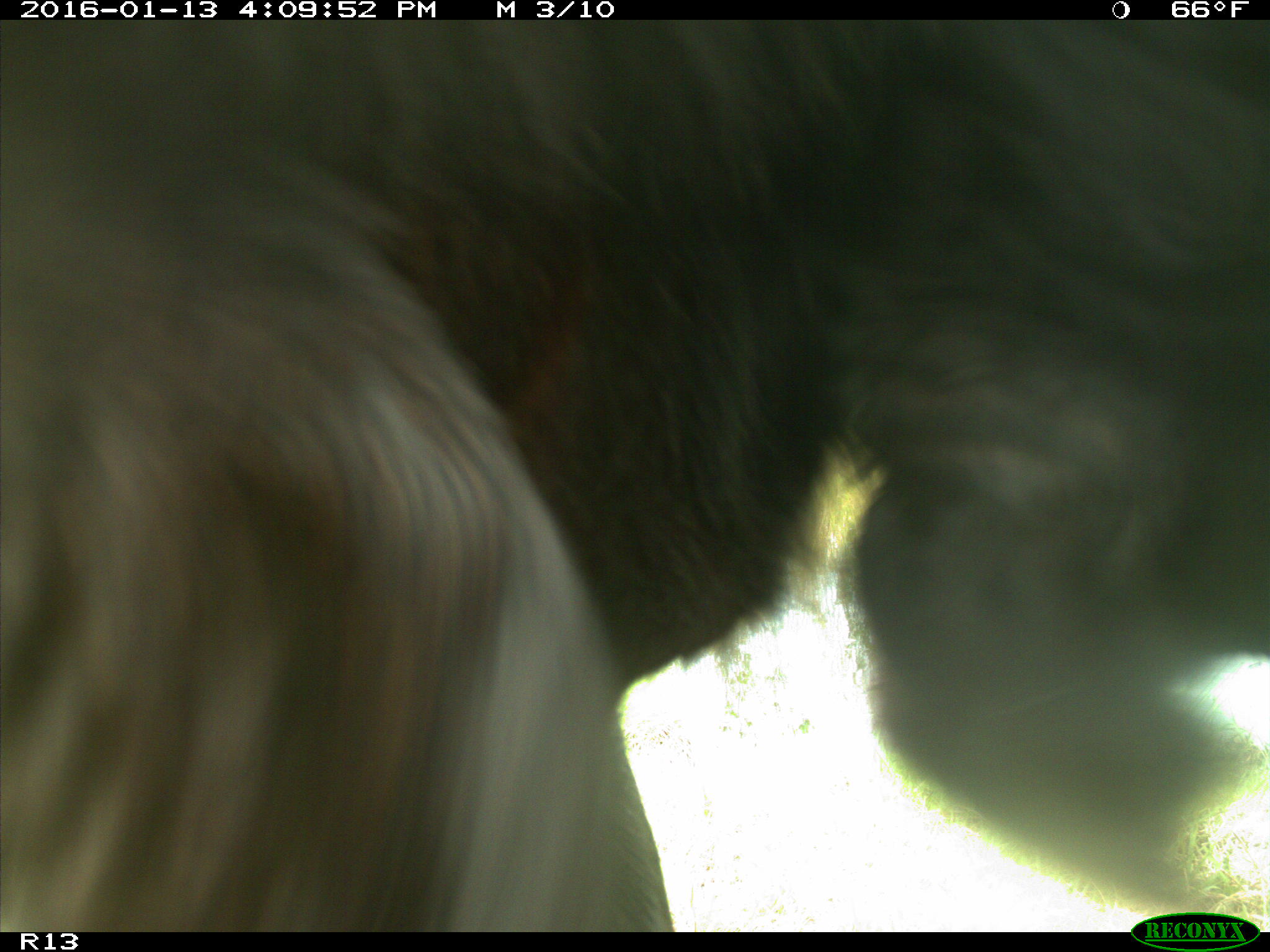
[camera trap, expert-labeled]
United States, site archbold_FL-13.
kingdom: Animalia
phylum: Chordata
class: Mammalia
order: Artiodactyla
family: Bovidae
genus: Bos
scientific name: Bos taurus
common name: domestic cow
Bos taurus (domestic cow).